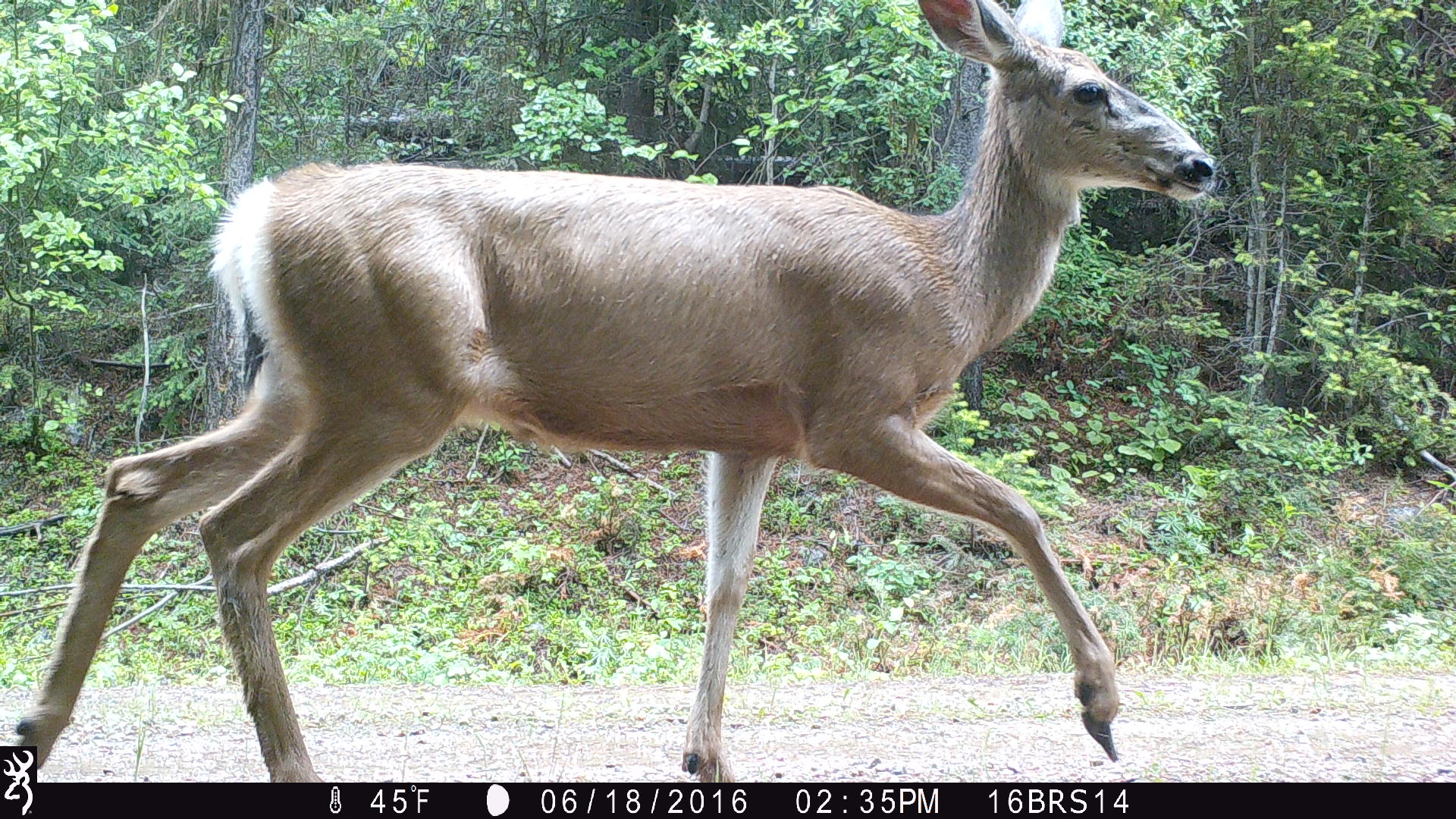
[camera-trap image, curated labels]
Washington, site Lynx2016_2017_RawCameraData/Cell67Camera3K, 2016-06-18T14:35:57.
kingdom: Animalia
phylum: Chordata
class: Mammalia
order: Artiodactyla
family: Cervidae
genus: Odocoileus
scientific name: Odocoileus hemionus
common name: mule deer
Odocoileus hemionus (mule deer). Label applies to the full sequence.